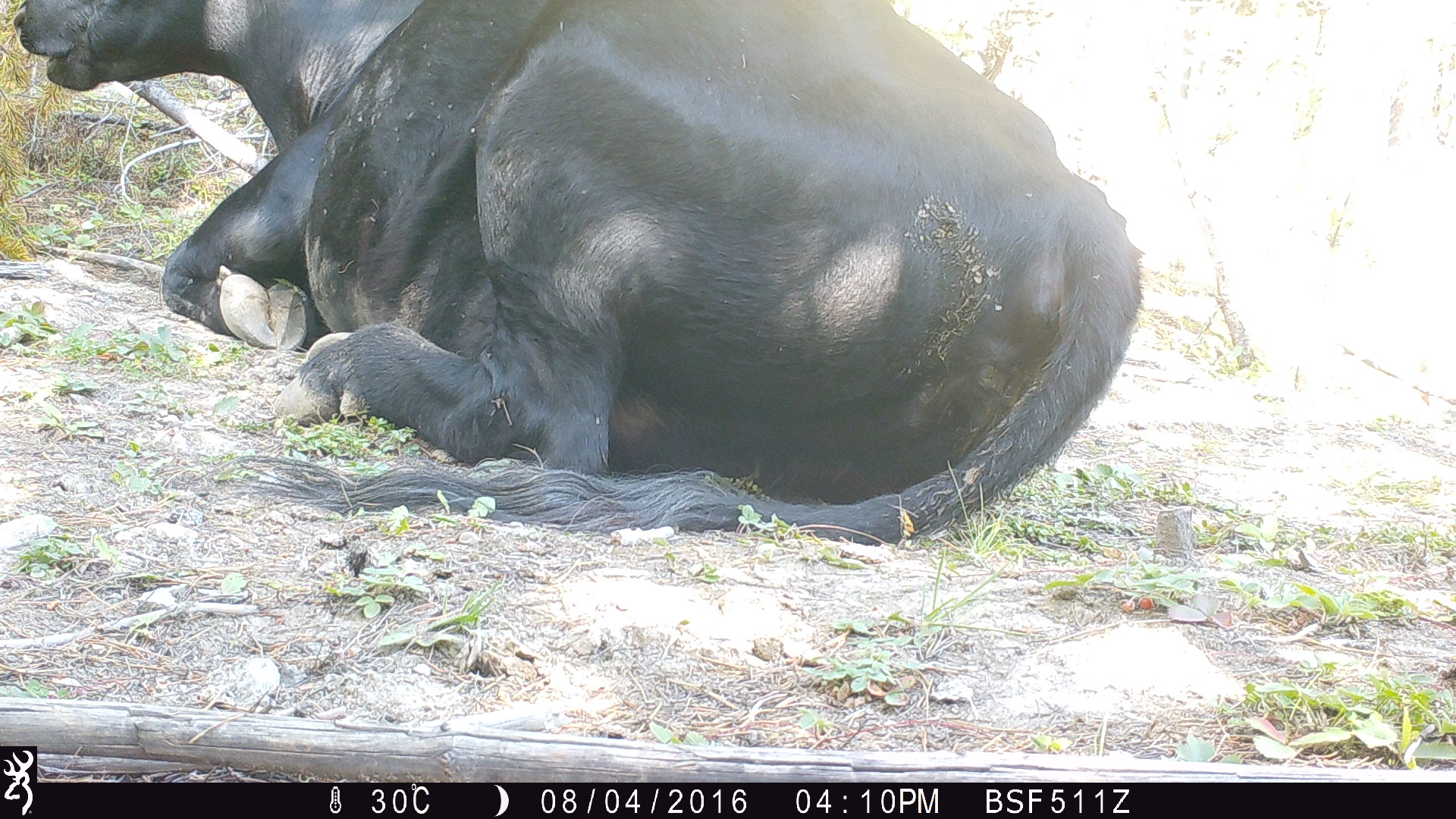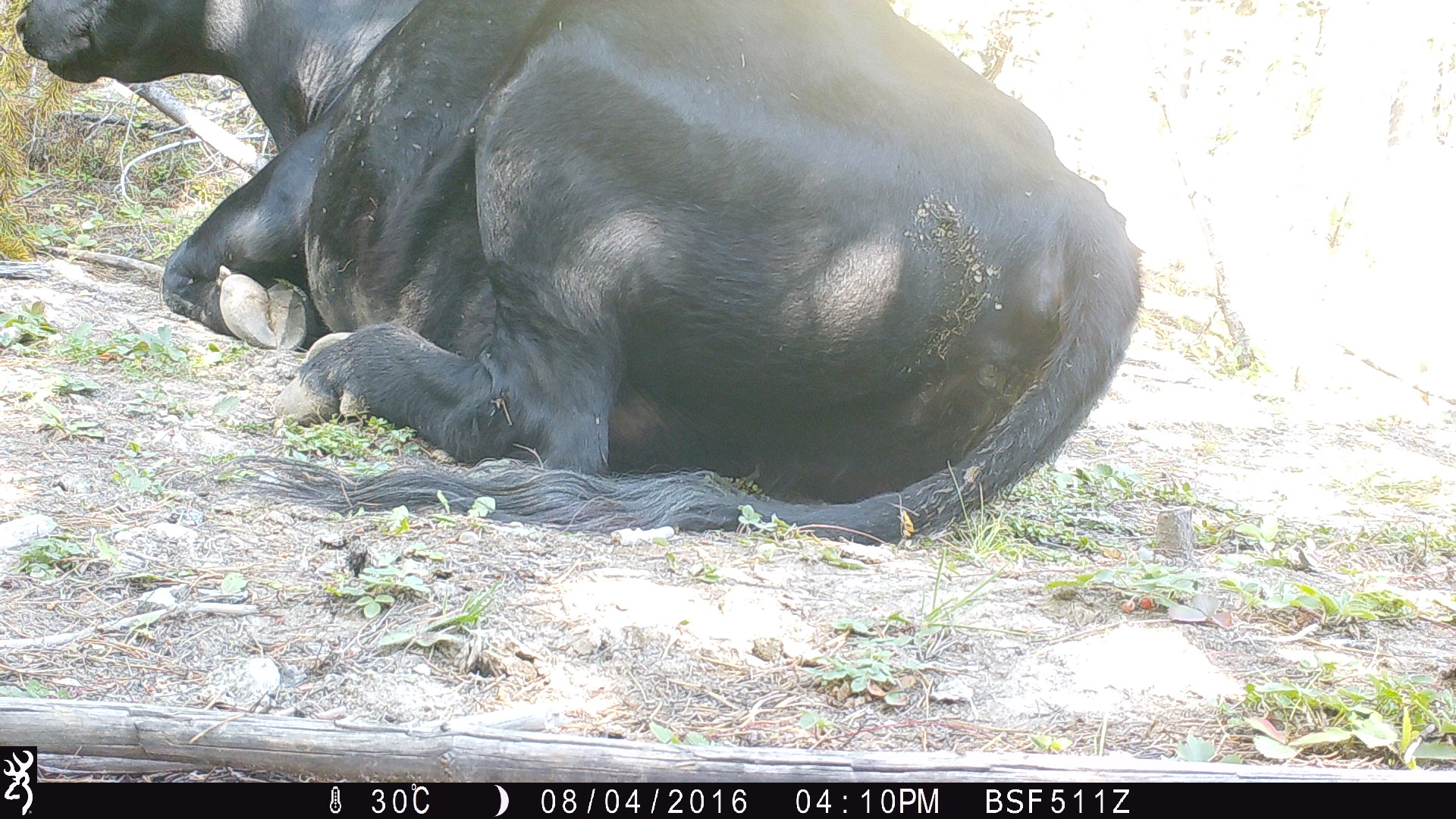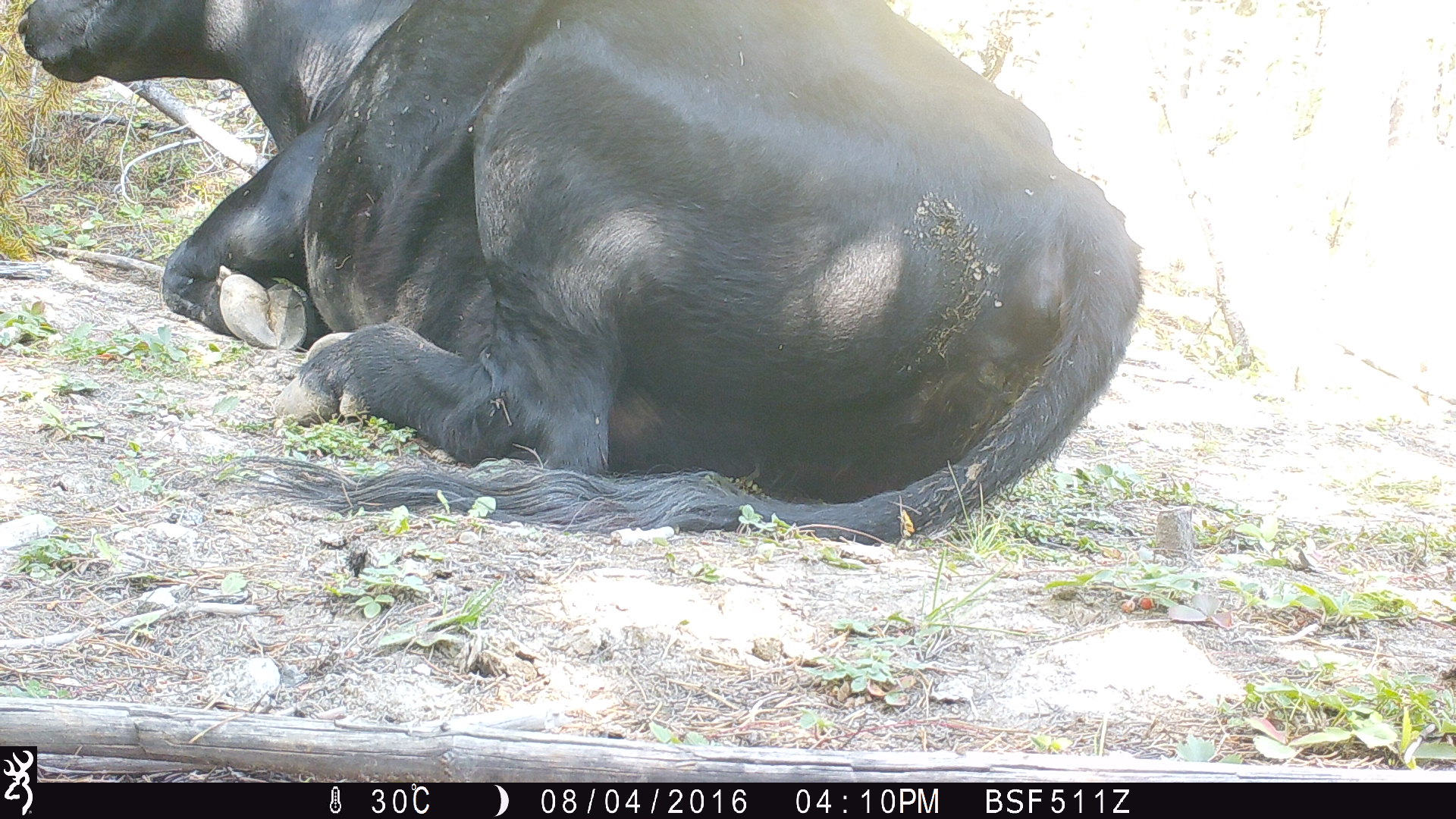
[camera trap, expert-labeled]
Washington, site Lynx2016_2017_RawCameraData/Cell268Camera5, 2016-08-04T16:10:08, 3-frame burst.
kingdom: Animalia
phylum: Chordata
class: Mammalia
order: Artiodactyla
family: Bovidae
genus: Bos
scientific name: Bos taurus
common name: domestic cattle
Domestic cattle (Bos taurus). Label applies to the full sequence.